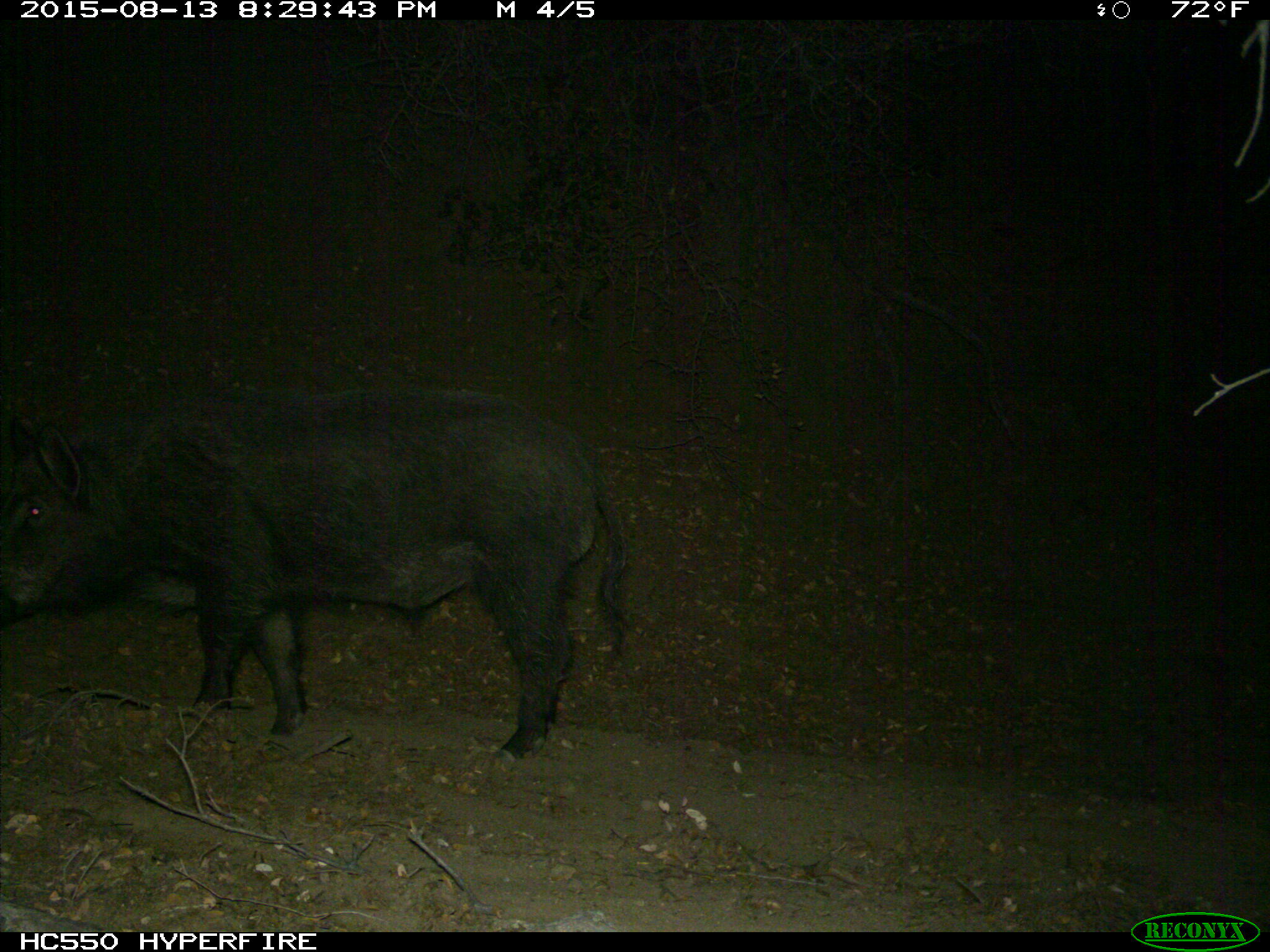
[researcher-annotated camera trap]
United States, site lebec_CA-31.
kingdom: Animalia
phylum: Chordata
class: Mammalia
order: Artiodactyla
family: Suidae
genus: Sus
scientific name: Sus scrofa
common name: wild boar